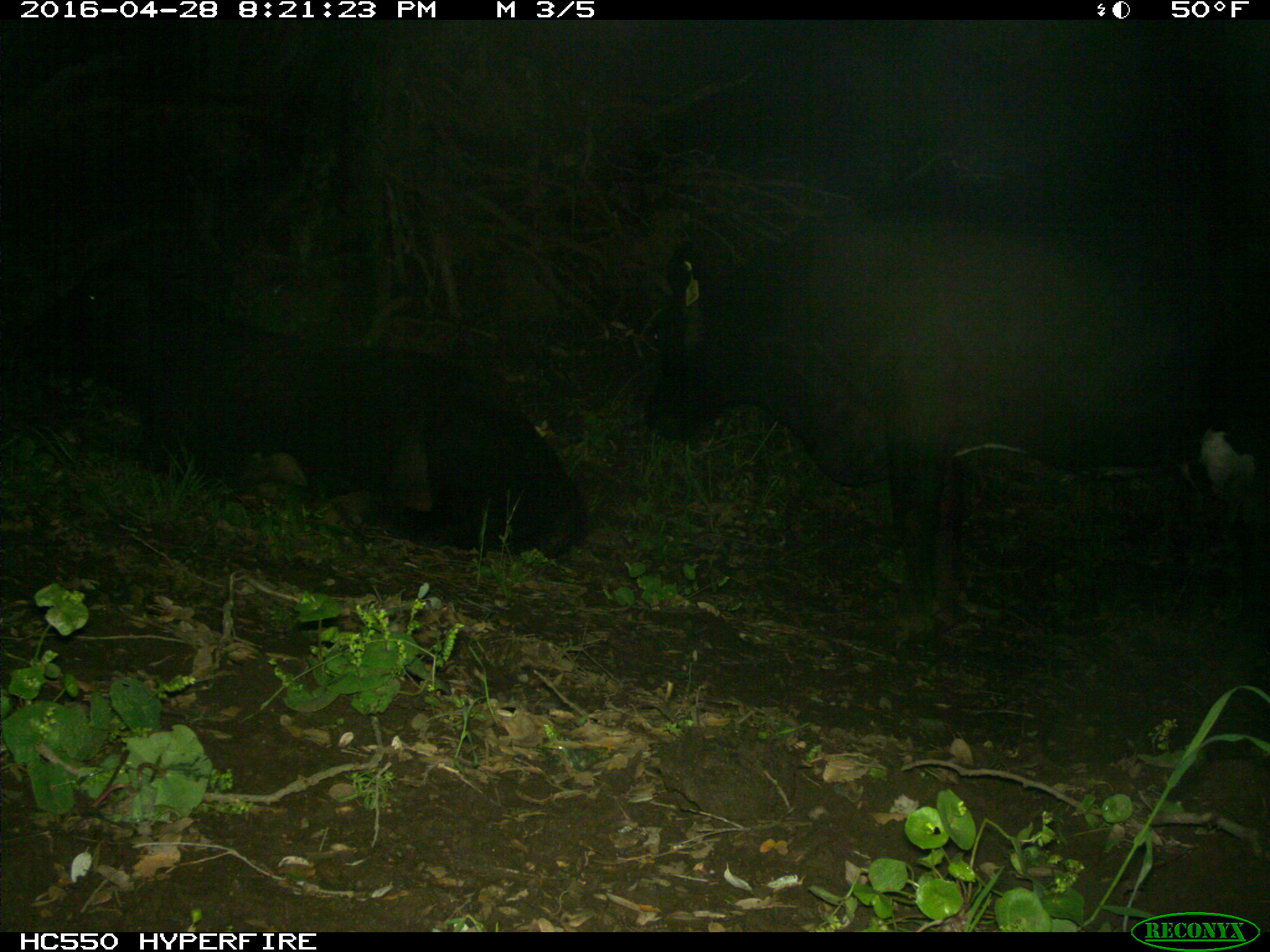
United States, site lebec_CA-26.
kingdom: Animalia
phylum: Chordata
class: Mammalia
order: Artiodactyla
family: Bovidae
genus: Bos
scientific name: Bos taurus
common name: domestic cow